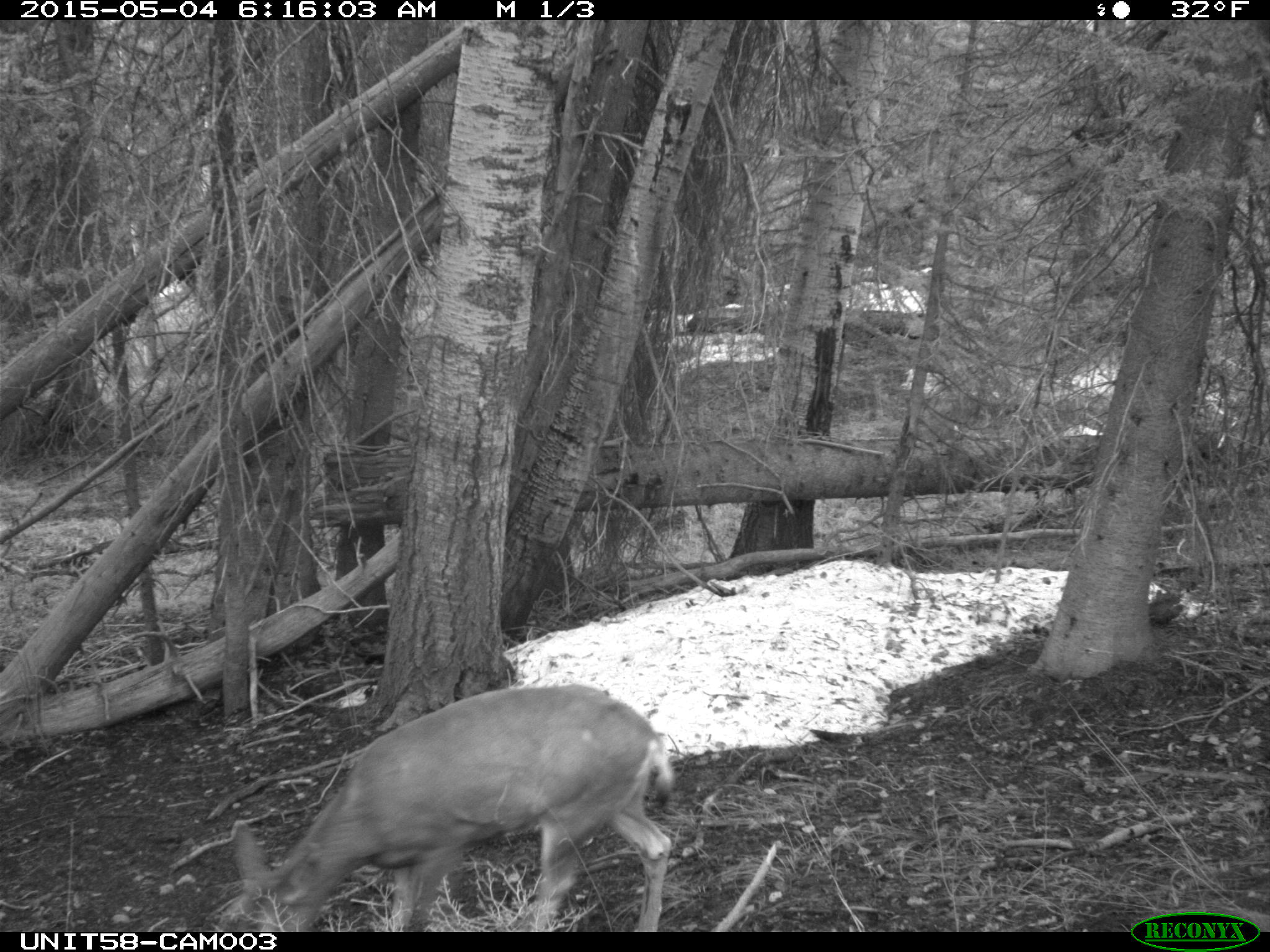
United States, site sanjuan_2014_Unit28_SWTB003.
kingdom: Animalia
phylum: Chordata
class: Mammalia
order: Artiodactyla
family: Cervidae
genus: Odocoileus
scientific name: Odocoileus hemionus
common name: mule deer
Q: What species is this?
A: Odocoileus hemionus (mule deer).